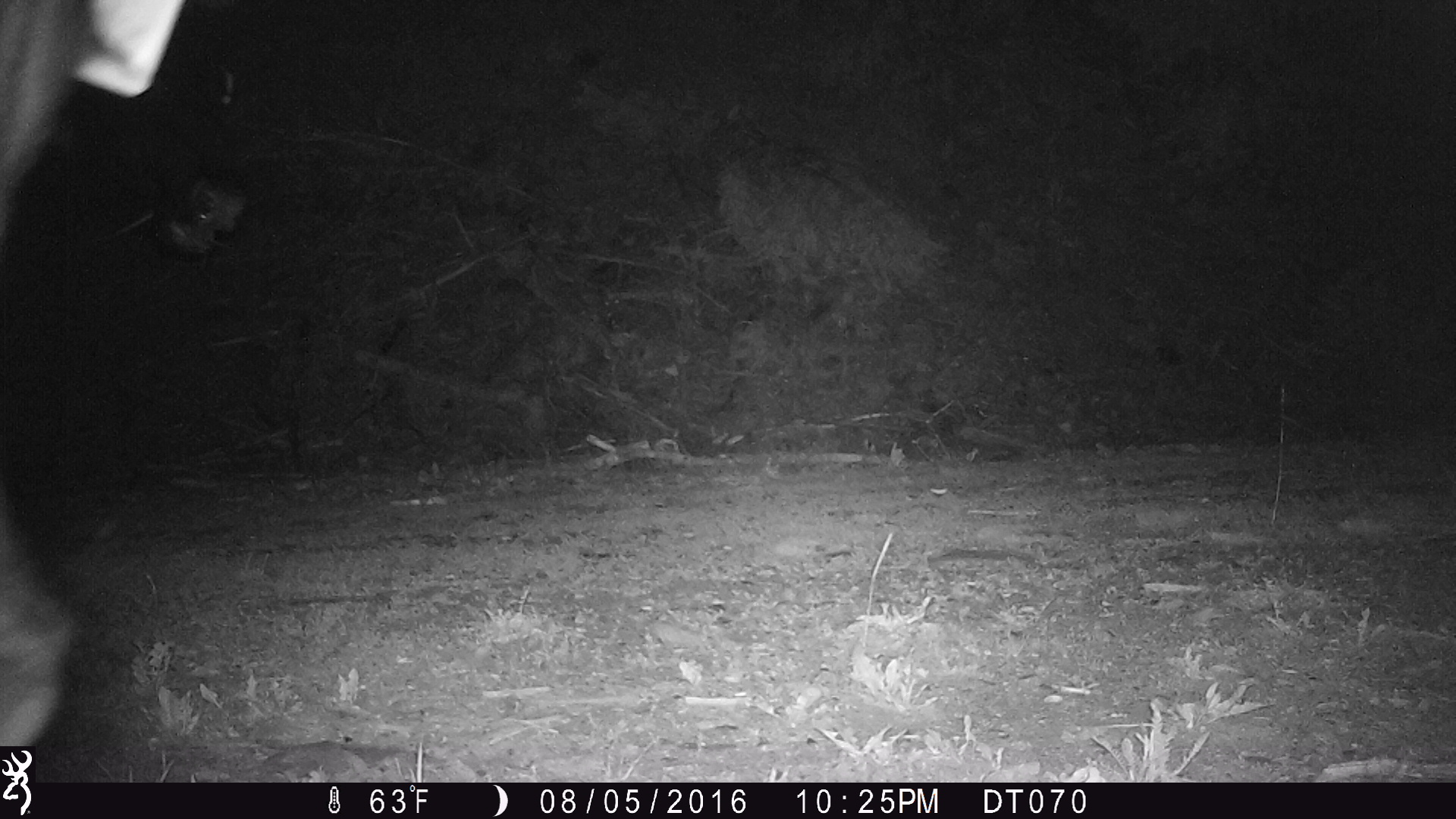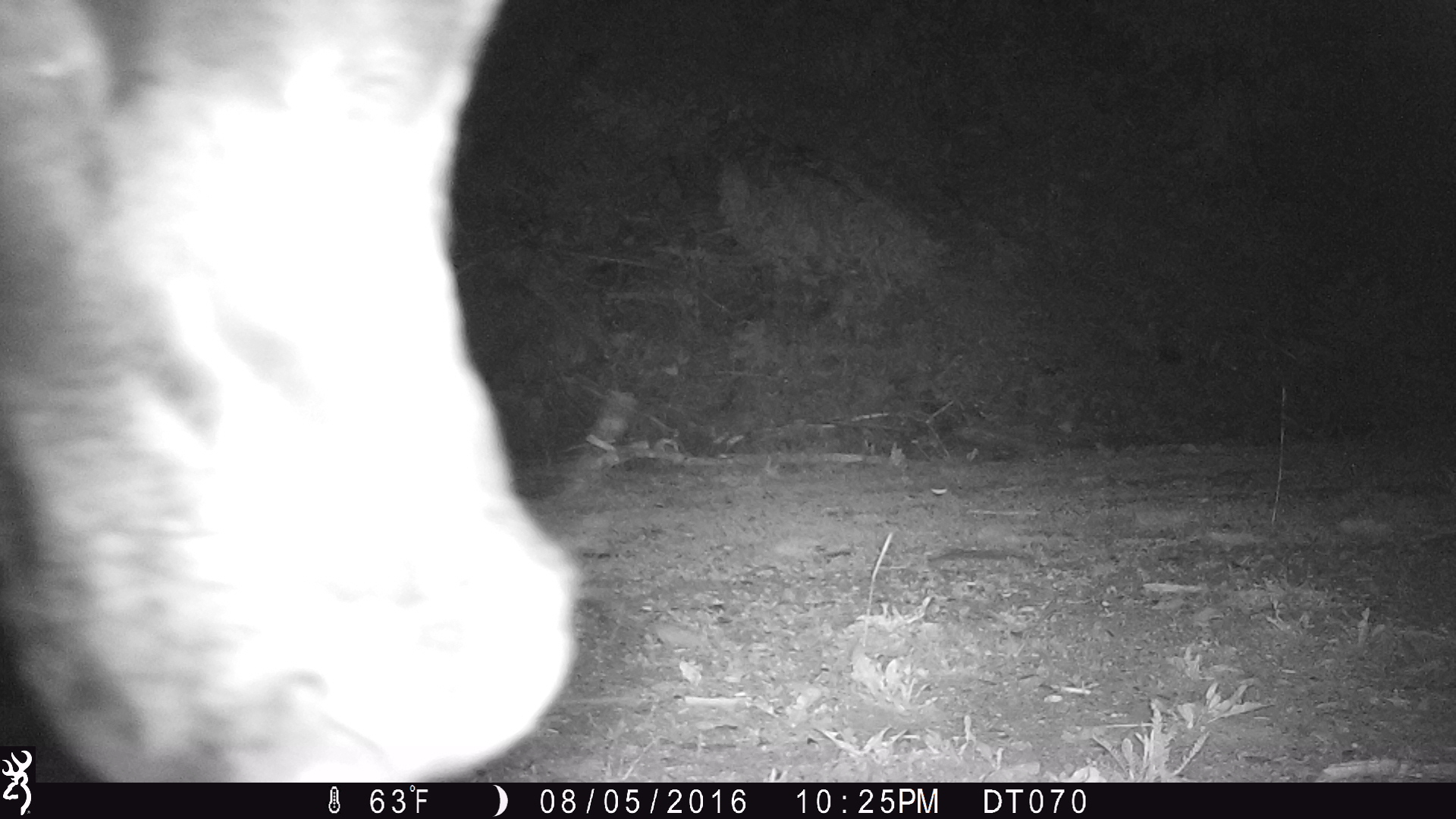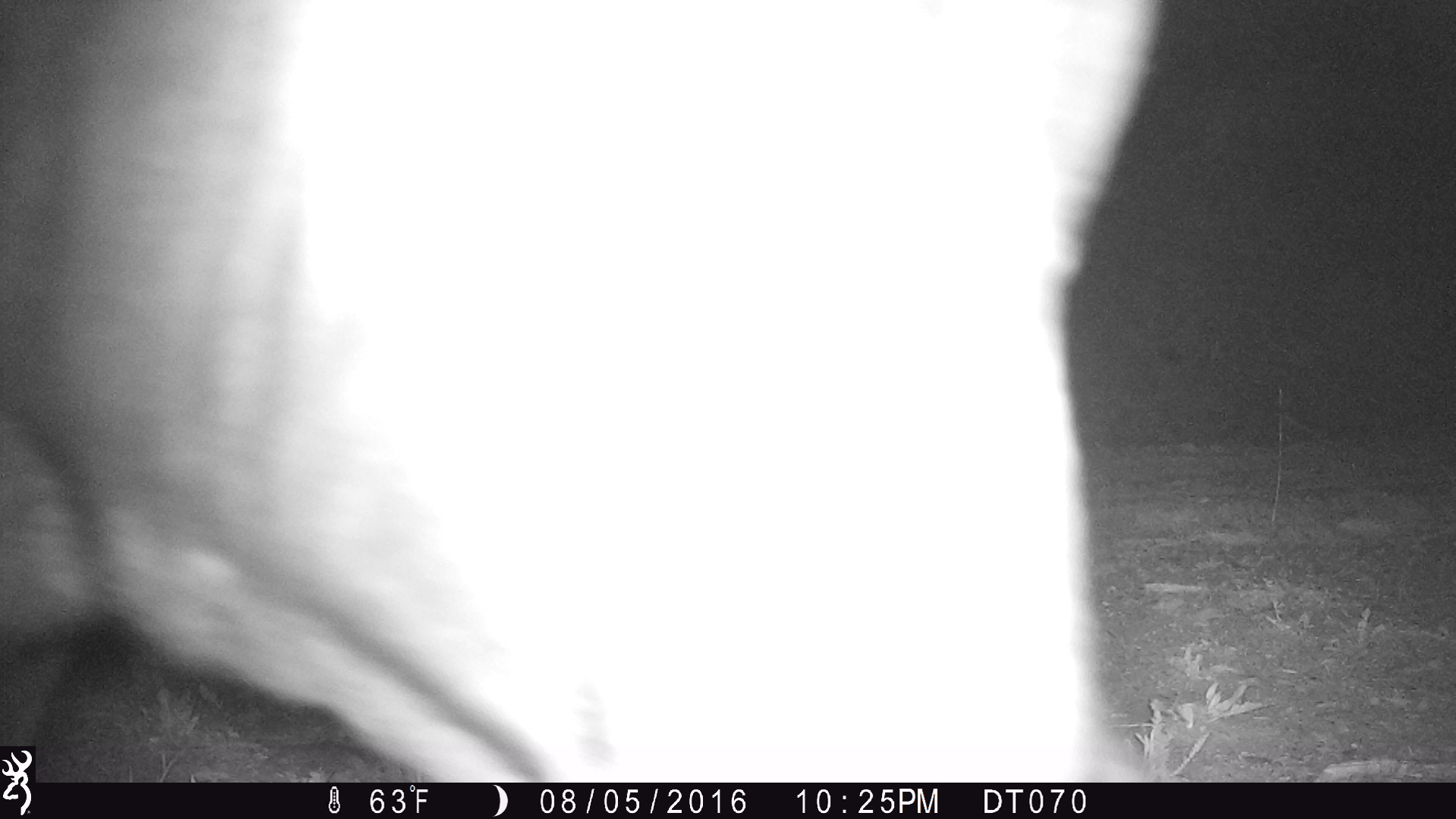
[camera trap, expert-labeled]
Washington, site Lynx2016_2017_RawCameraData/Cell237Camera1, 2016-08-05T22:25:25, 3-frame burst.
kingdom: Animalia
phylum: Chordata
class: Mammalia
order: Artiodactyla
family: Bovidae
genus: Bos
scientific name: Bos taurus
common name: domestic cattle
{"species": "domestic cattle (Bos taurus)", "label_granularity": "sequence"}